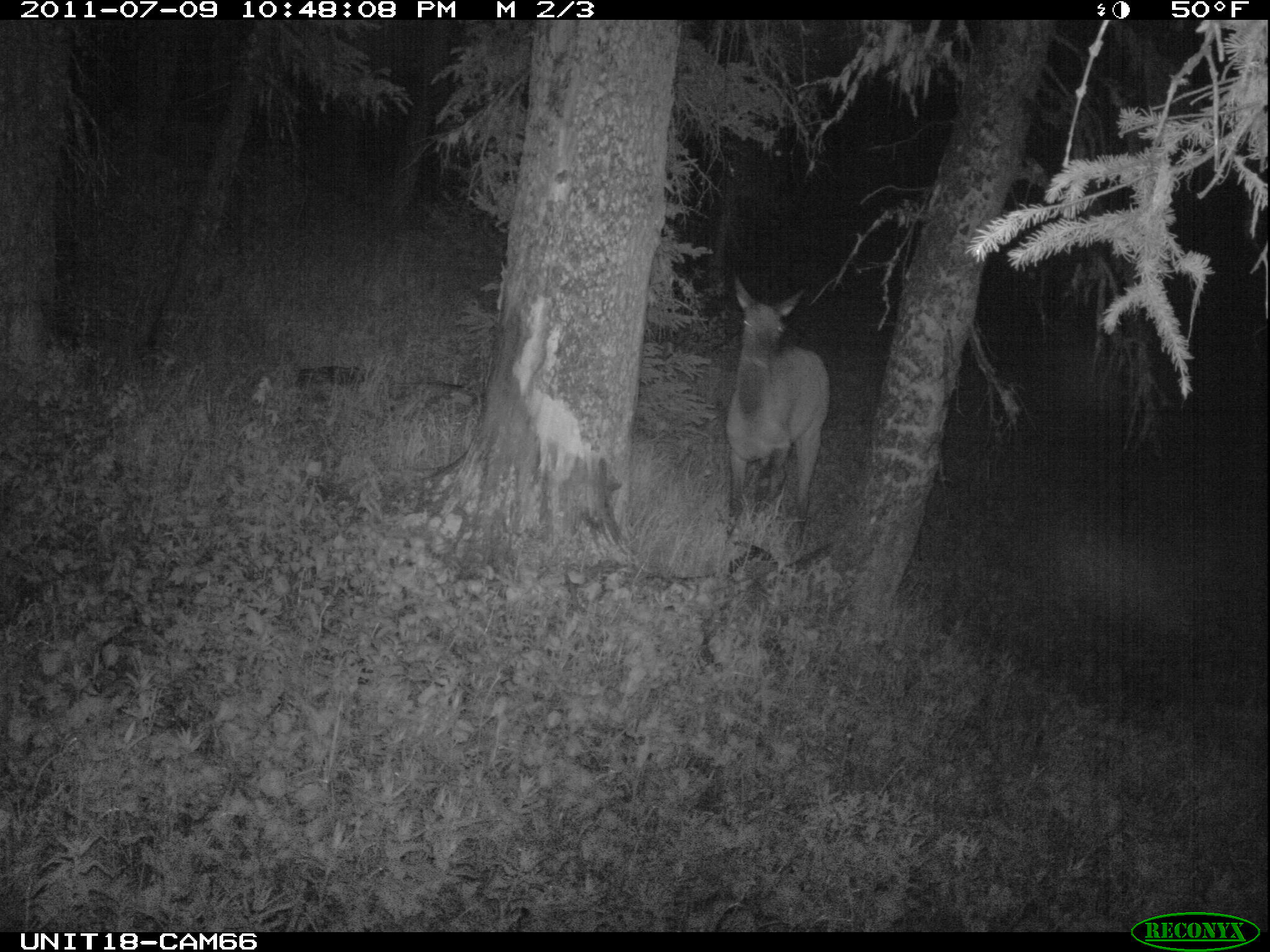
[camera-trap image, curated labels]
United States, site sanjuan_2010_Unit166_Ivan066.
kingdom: Animalia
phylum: Chordata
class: Mammalia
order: Artiodactyla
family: Cervidae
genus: Cervus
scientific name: Cervus elaphus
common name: red deer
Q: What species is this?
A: Cervus elaphus (red deer).